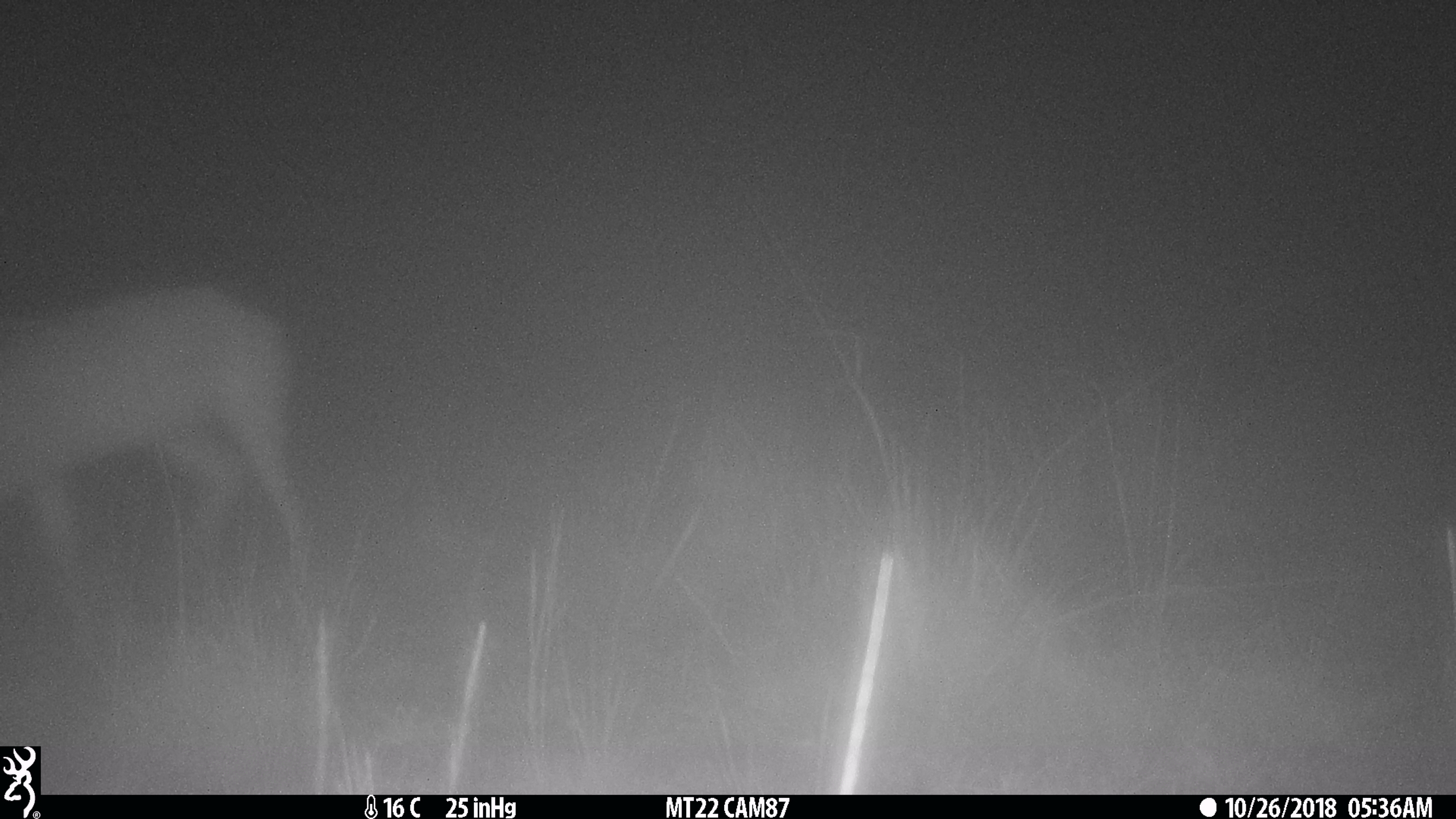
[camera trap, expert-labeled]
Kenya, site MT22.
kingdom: Animalia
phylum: Chordata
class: Mammalia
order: Artiodactyla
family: Bovidae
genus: Aepyceros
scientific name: Aepyceros melampus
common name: impala